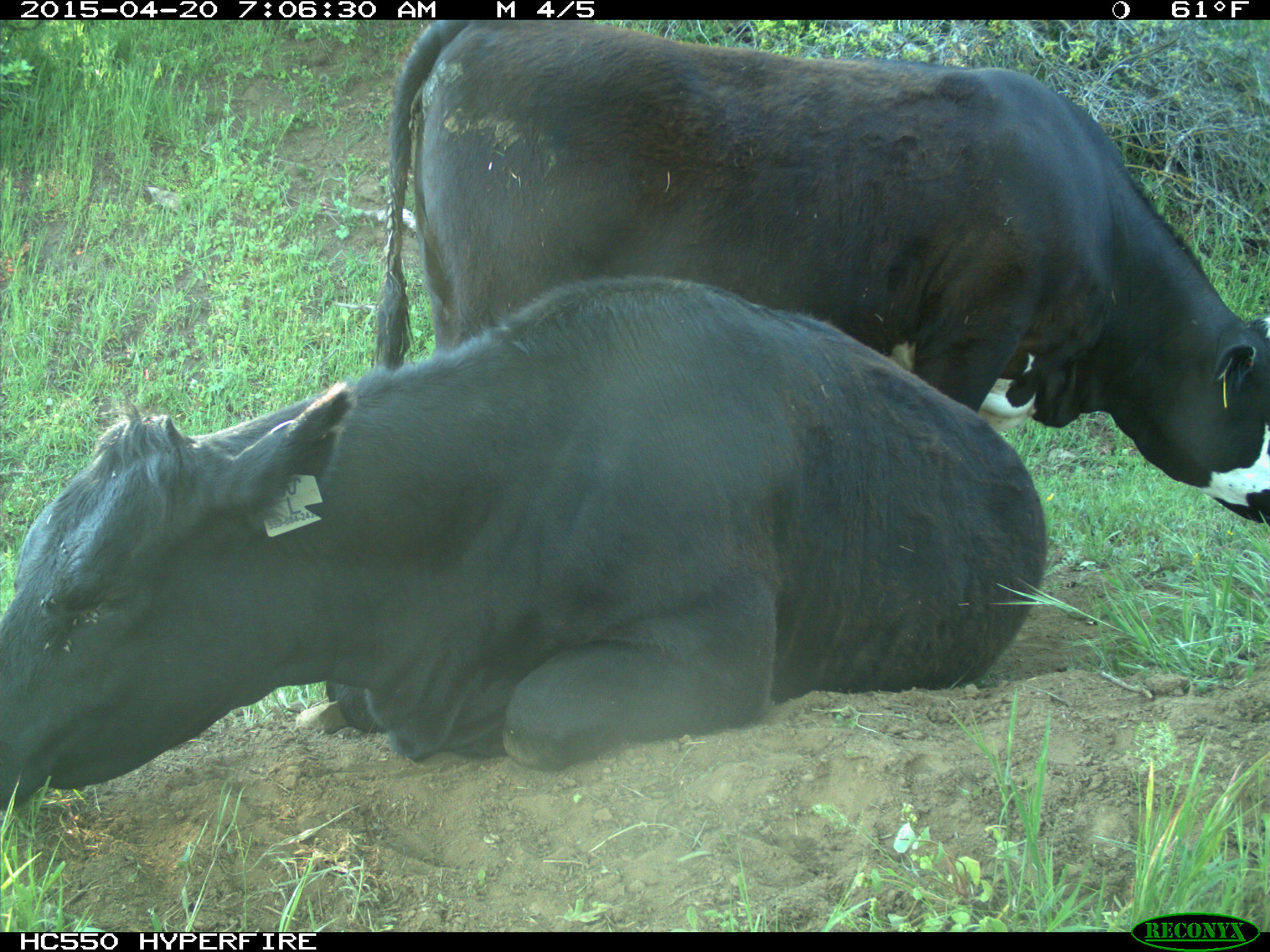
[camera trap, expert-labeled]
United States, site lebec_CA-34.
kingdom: Animalia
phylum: Chordata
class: Mammalia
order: Artiodactyla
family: Bovidae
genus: Bos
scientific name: Bos taurus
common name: domestic cow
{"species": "Bos taurus (domestic cow)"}